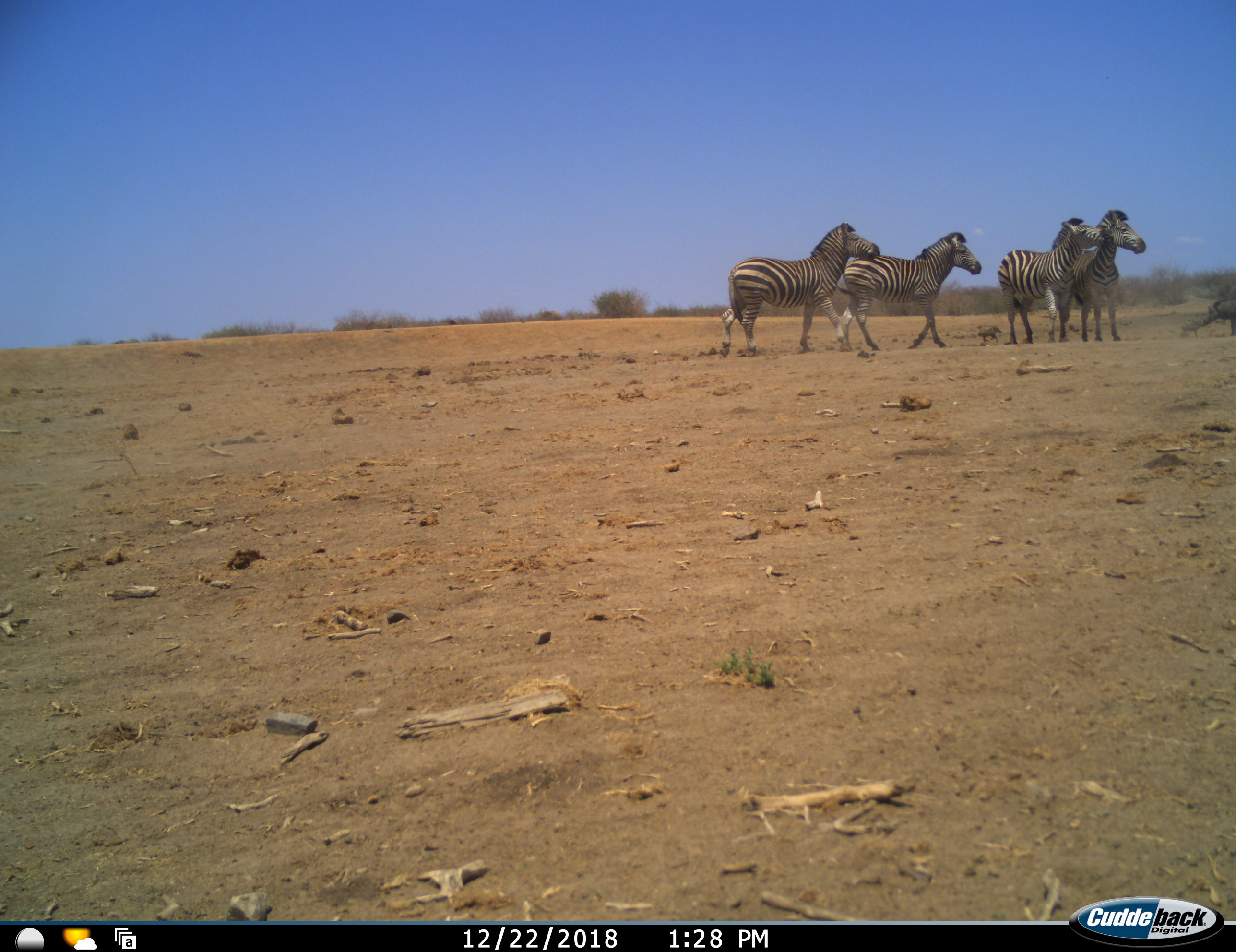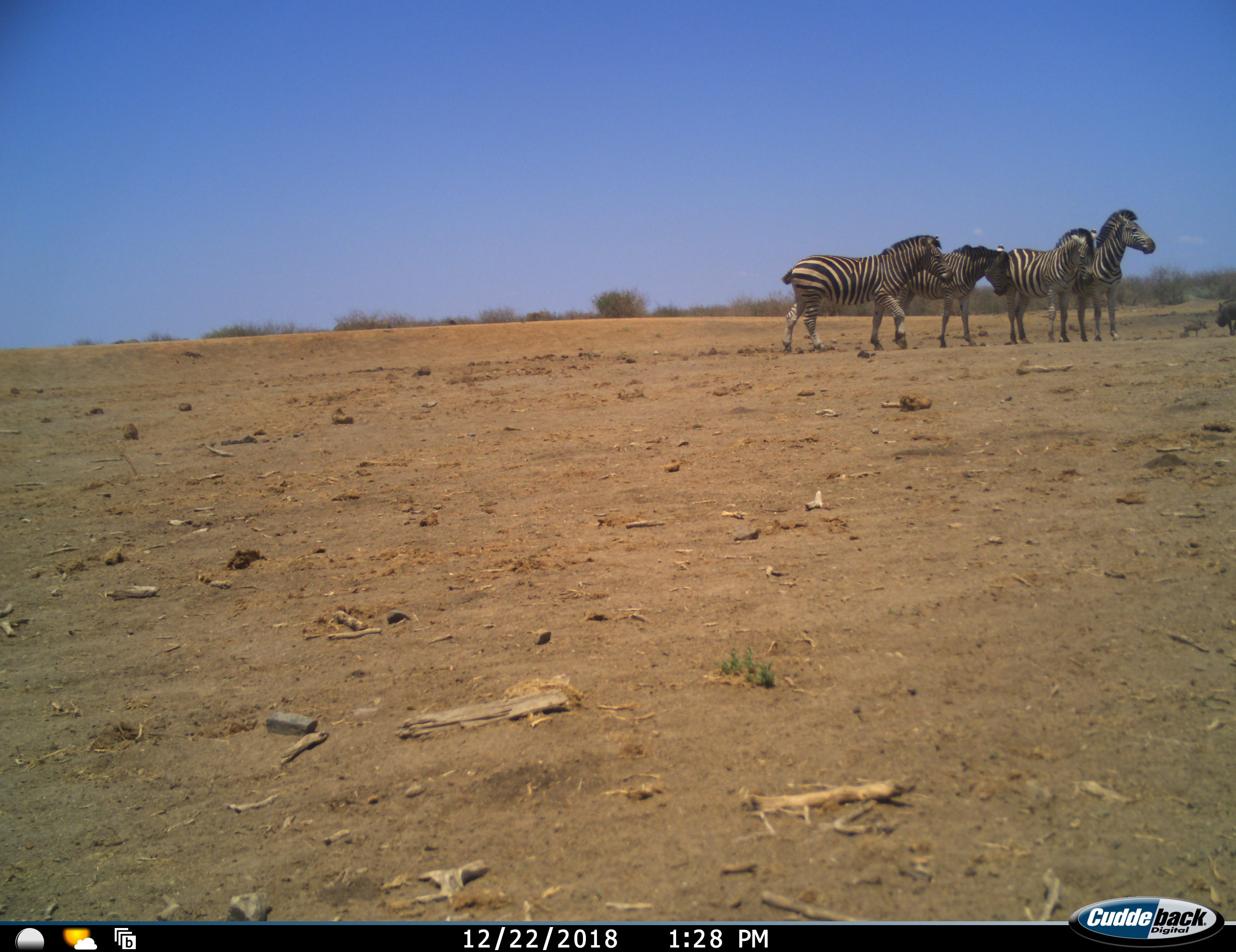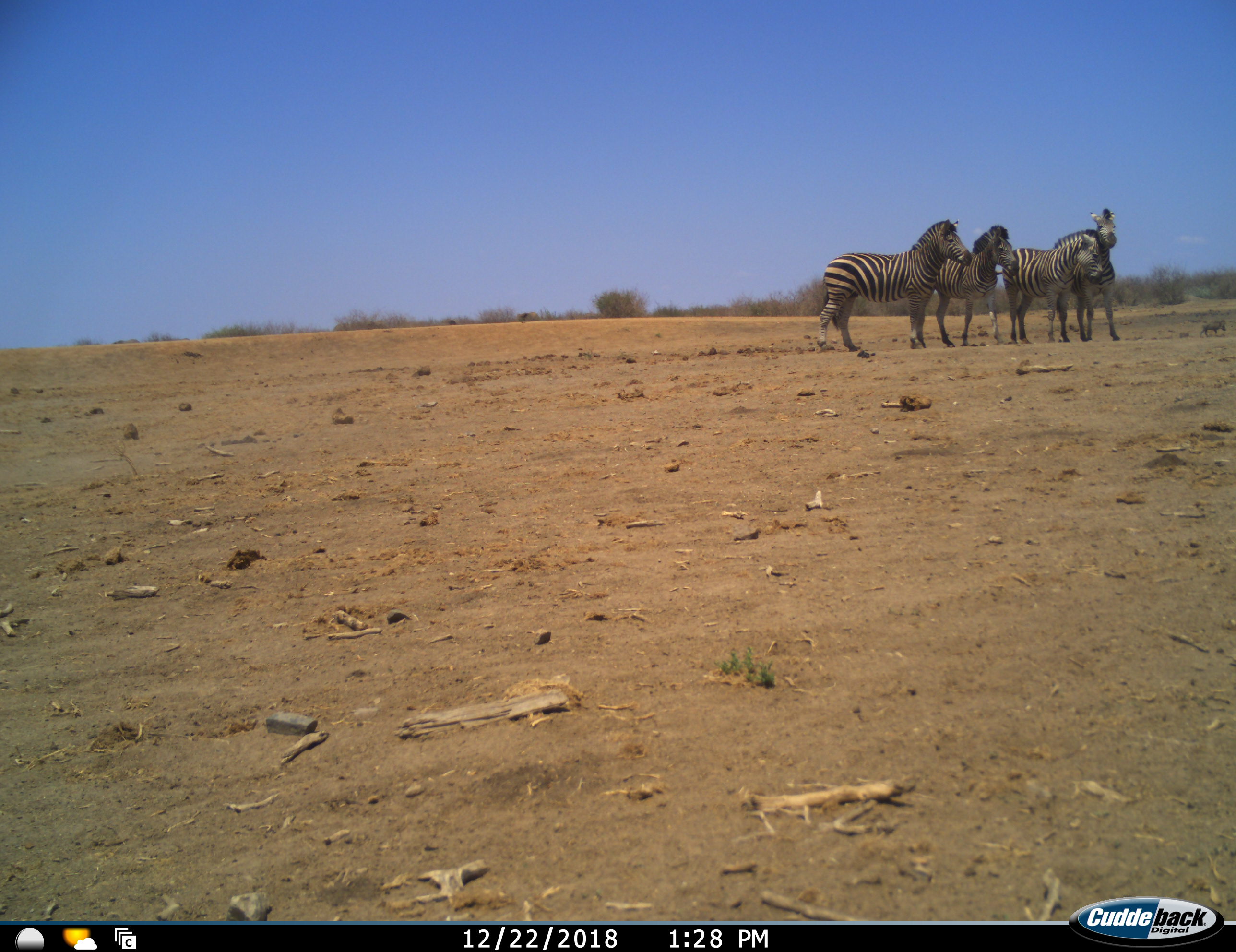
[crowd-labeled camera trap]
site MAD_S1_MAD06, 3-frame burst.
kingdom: Animalia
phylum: Chordata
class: Mammalia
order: Artiodactyla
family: Suidae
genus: Phacochoerus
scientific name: Phacochoerus africanus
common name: warthog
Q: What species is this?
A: Warthog (Phacochoerus africanus).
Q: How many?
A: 3.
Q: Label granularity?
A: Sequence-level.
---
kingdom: Animalia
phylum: Chordata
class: Mammalia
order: Perissodactyla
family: Equidae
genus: Equus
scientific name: Equus quagga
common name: plains zebra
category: zebraplains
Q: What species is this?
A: Zebraplains (plains zebra) (Equus quagga).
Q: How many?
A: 4.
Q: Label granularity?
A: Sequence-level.